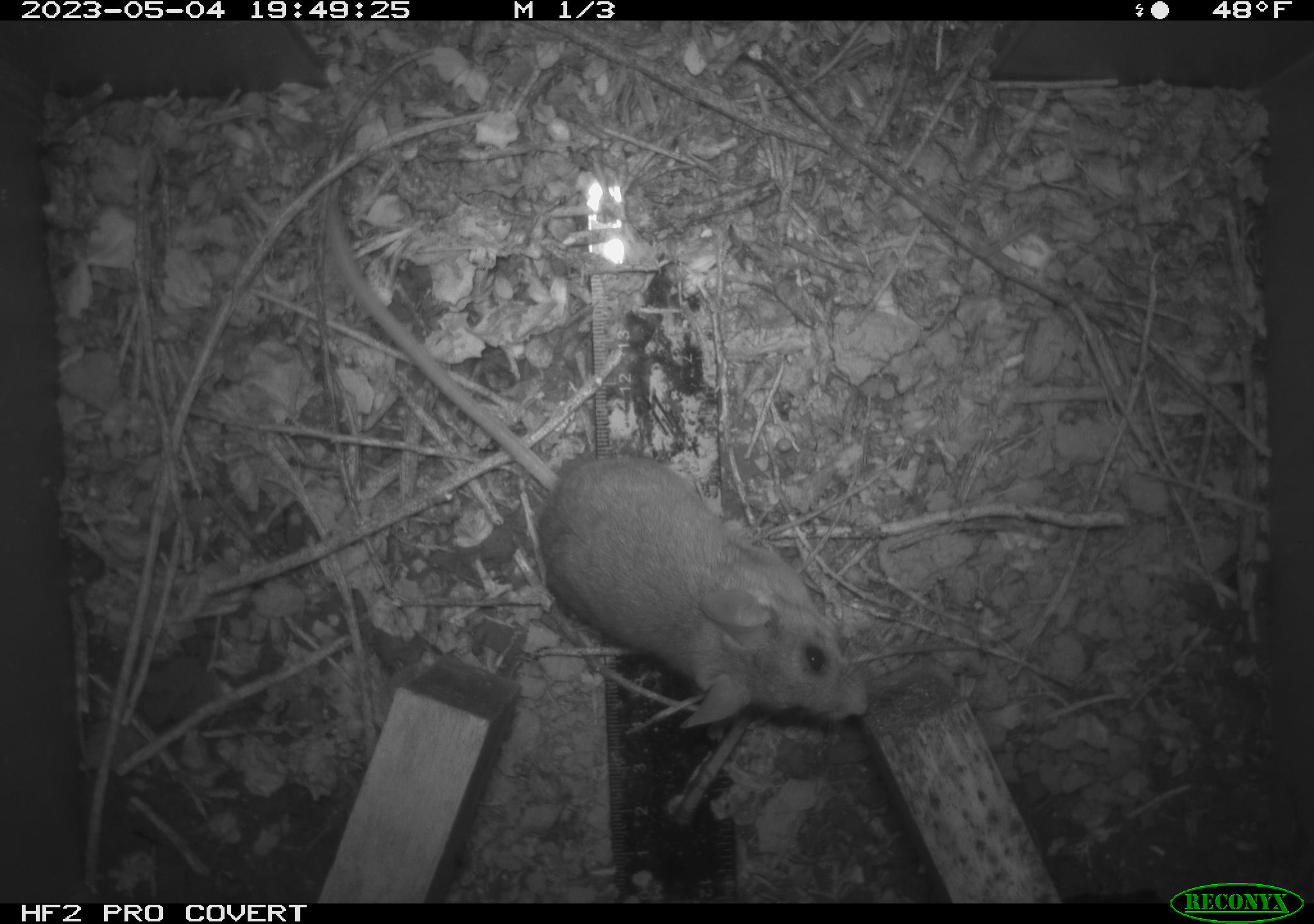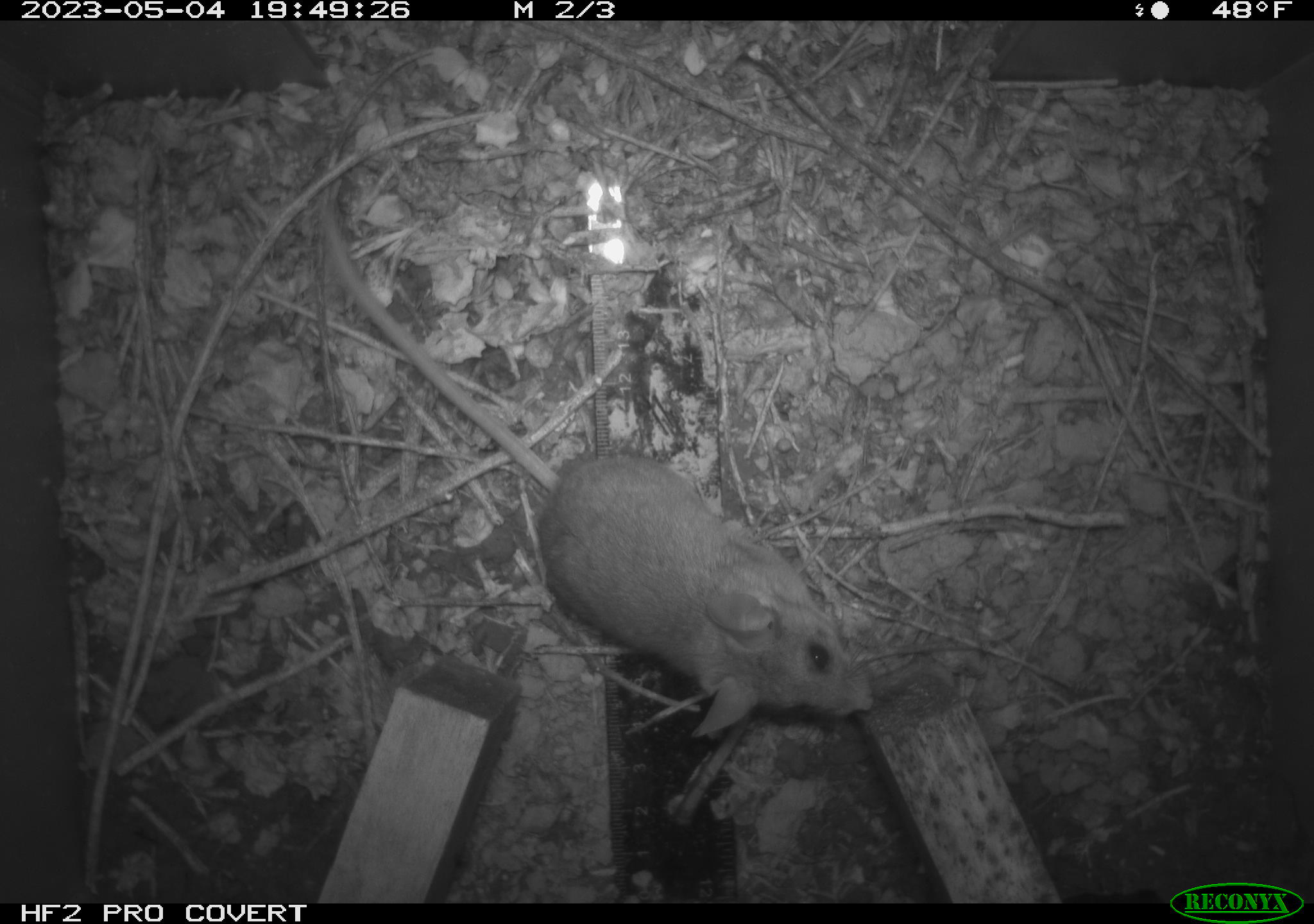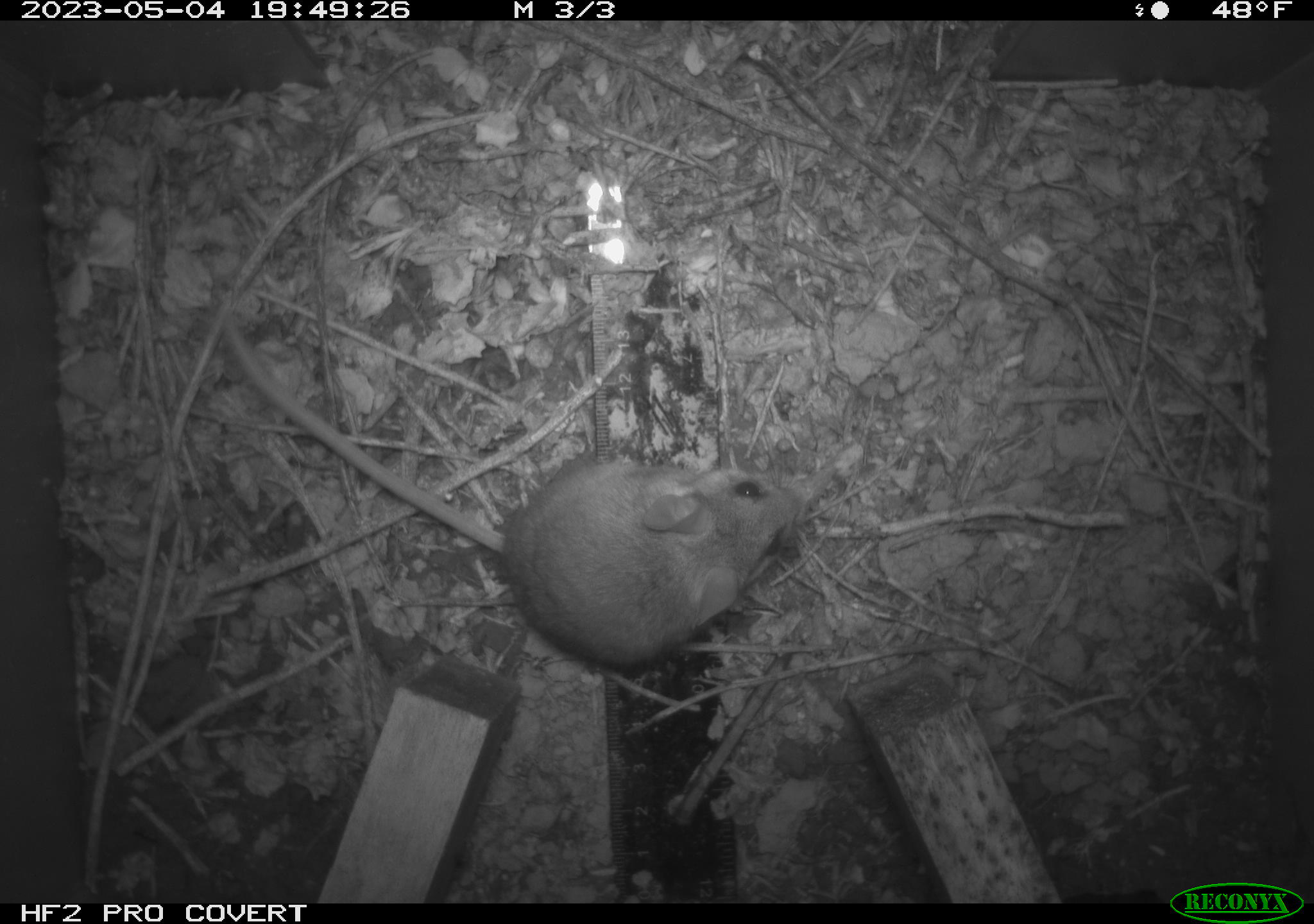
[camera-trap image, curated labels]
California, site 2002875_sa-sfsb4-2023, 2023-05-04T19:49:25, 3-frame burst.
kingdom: Animalia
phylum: Chordata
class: Mammalia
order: Rodentia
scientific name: Rodentia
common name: mouse species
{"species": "mouse species (Rodentia)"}